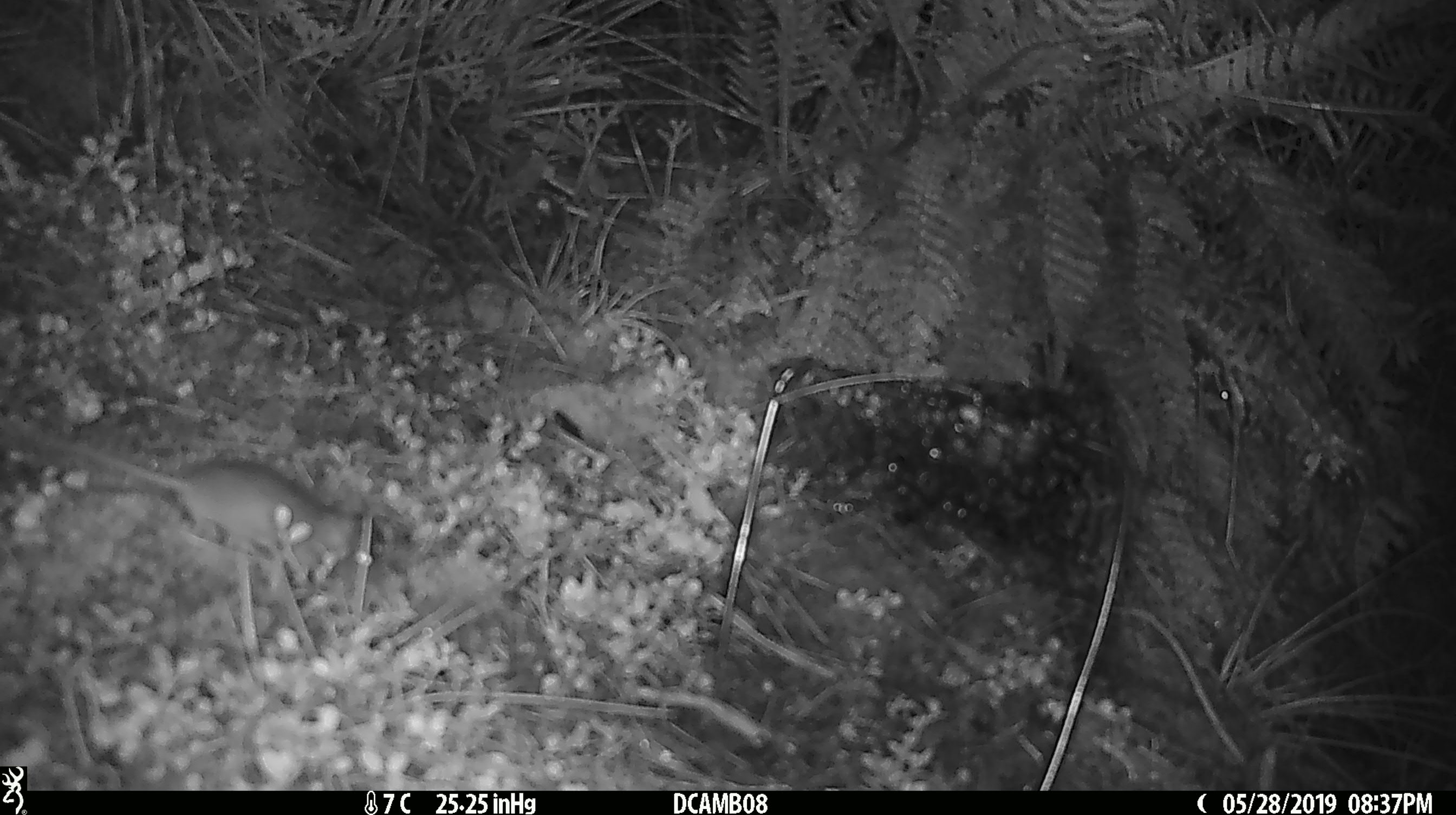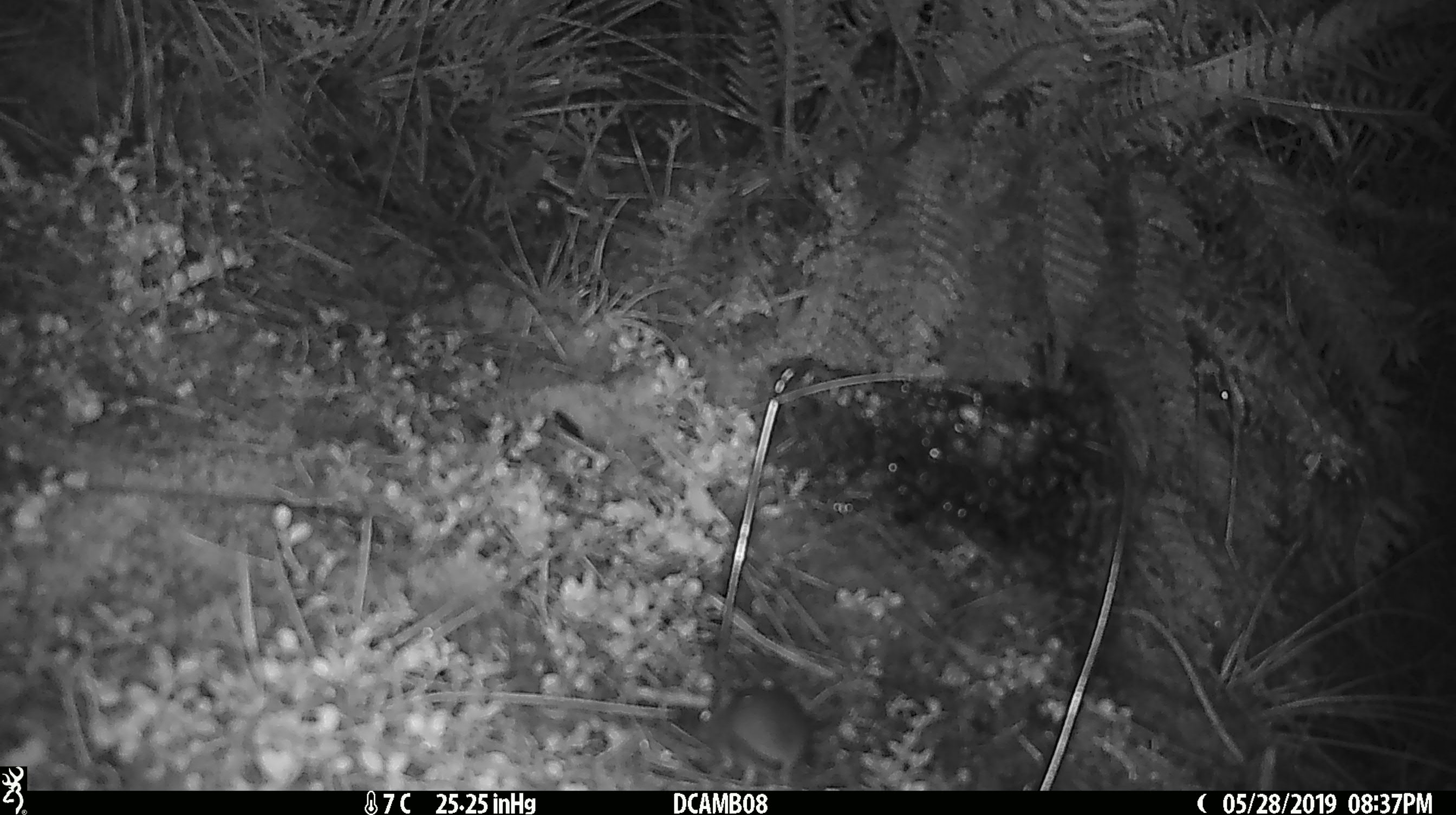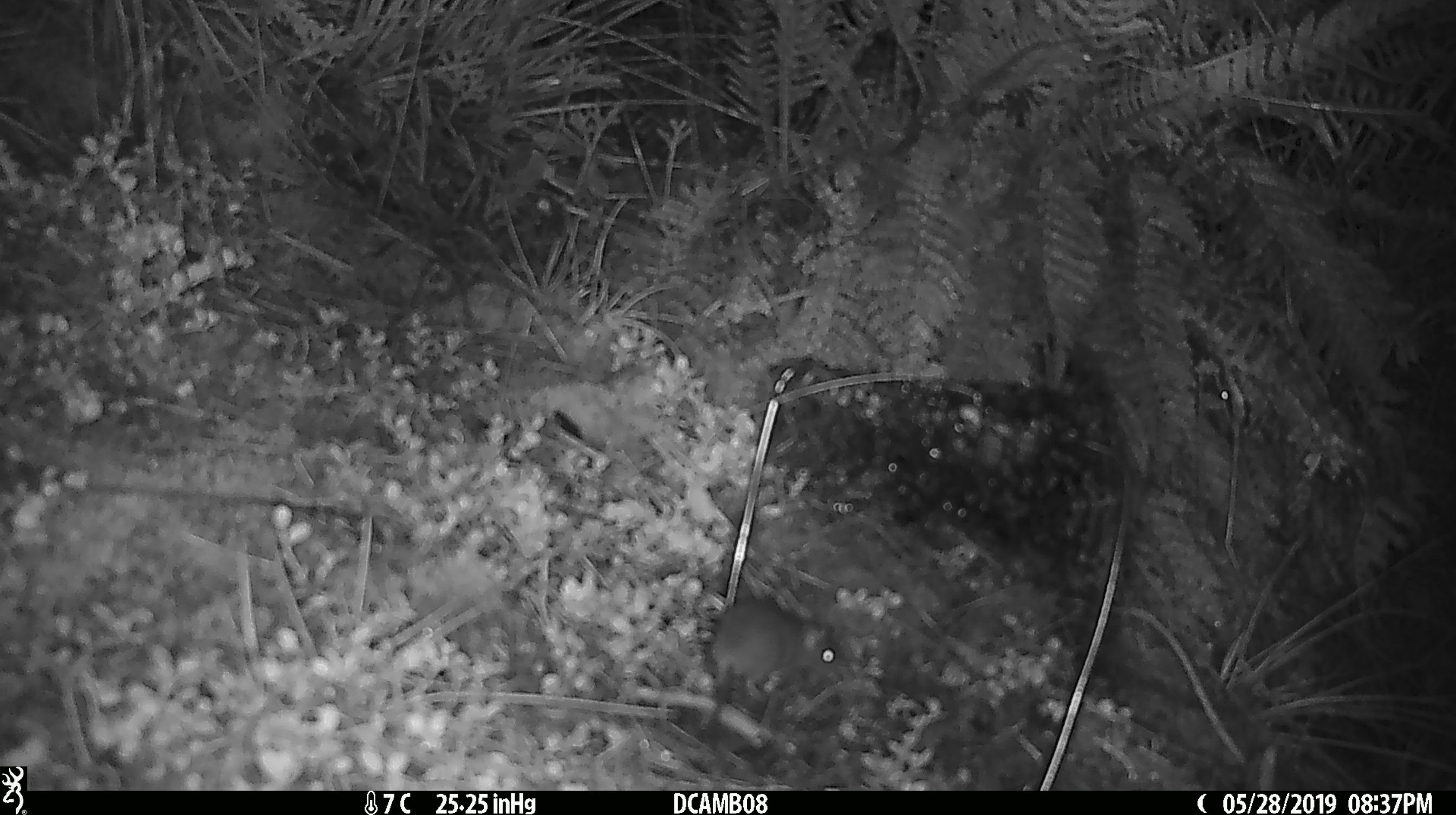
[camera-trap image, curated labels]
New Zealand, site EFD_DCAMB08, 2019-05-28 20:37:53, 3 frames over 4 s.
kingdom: Animalia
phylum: Chordata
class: Mammalia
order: Rodentia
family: Muridae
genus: Mus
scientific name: Mus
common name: mouse